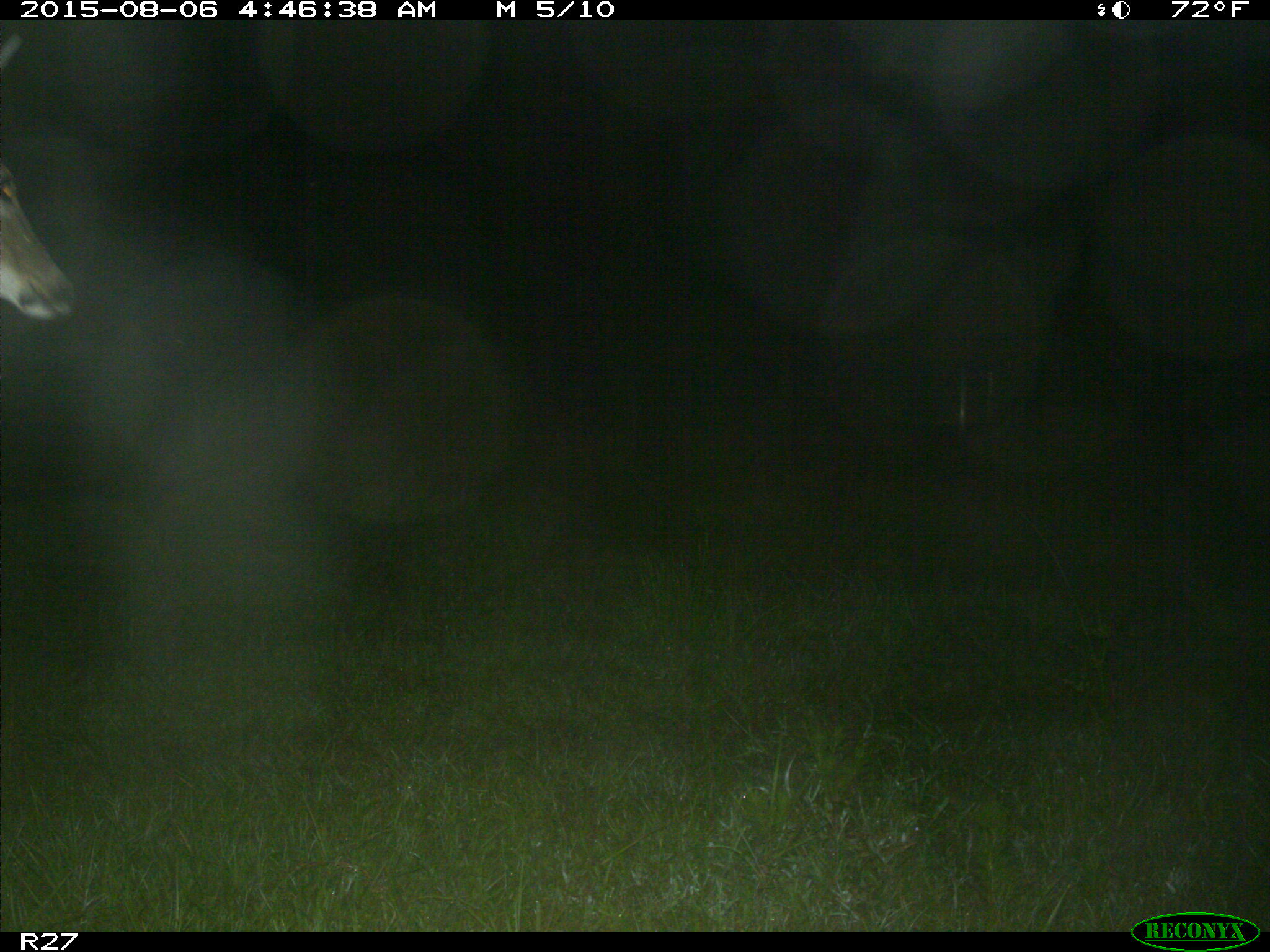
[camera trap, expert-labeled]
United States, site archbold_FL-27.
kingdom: Animalia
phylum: Chordata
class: Mammalia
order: Artiodactyla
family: Cervidae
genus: Odocoileus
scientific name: Odocoileus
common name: deer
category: unidentified deer